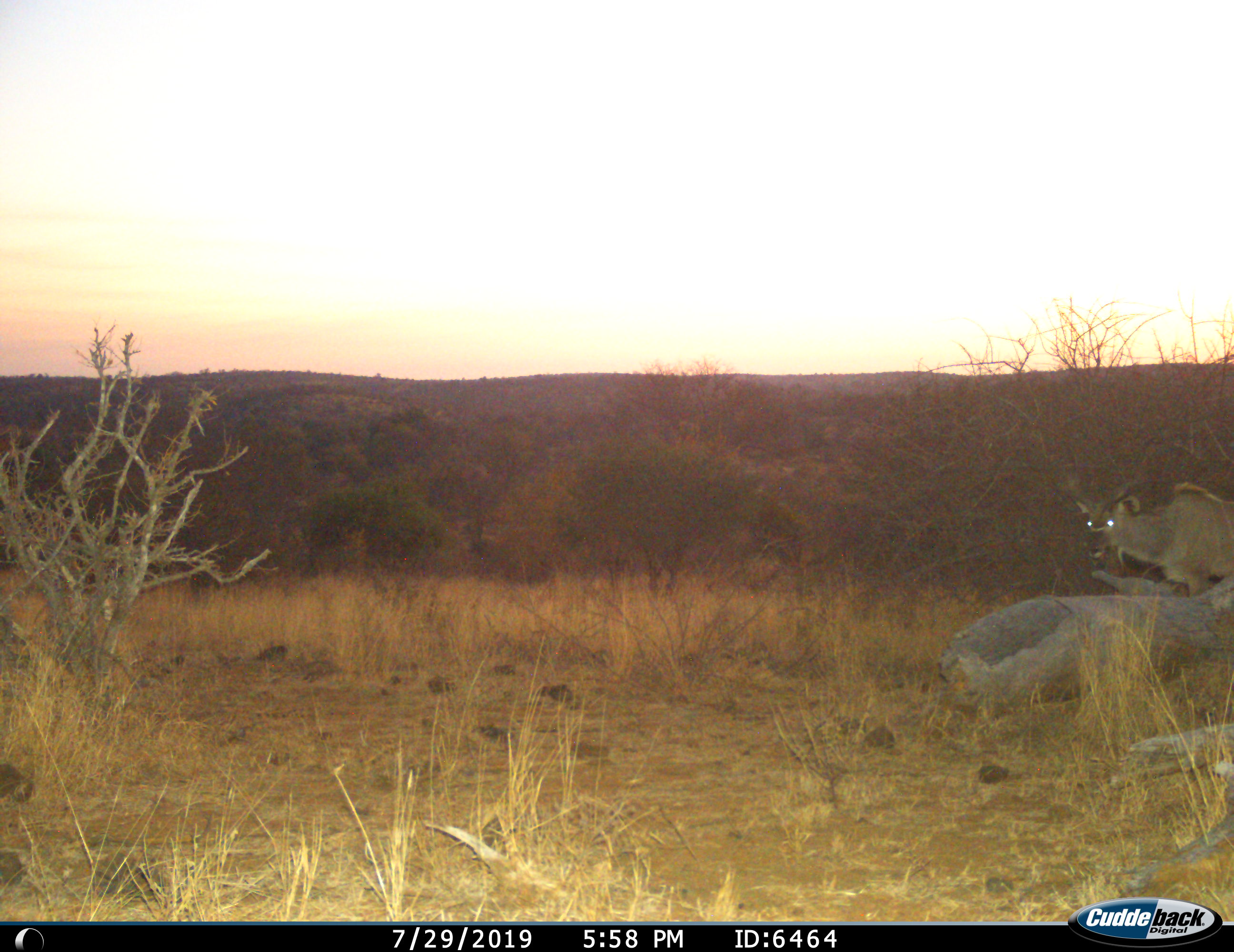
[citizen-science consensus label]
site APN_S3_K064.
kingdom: Animalia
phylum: Chordata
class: Mammalia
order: Artiodactyla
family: Bovidae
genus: Tragelaphus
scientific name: Tragelaphus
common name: kudu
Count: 1.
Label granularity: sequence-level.